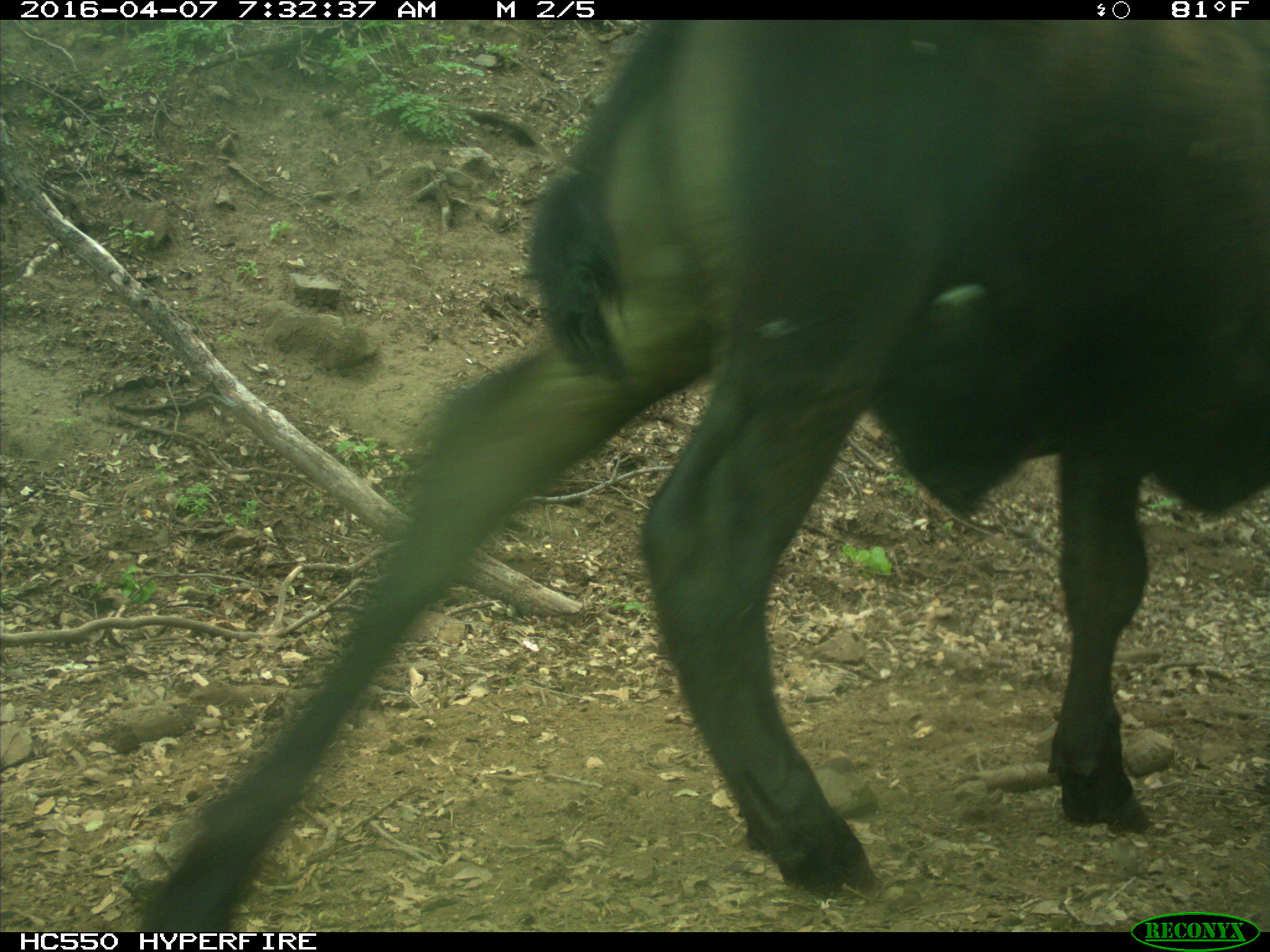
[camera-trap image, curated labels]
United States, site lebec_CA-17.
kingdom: Animalia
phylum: Chordata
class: Mammalia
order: Artiodactyla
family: Bovidae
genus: Bos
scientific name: Bos taurus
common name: domestic cow